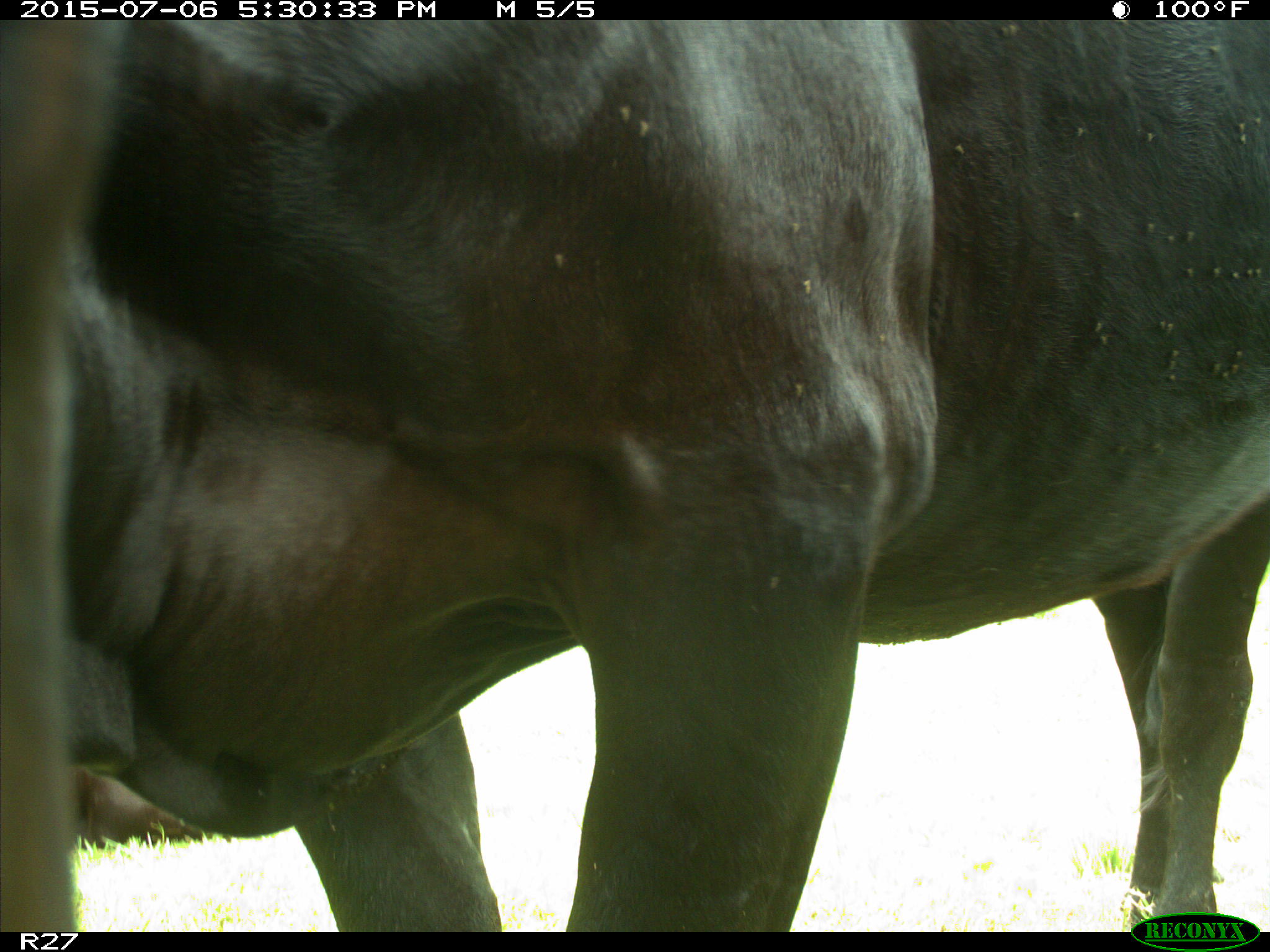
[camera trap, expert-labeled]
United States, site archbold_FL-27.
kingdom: Animalia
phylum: Chordata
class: Mammalia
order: Artiodactyla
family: Bovidae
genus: Bos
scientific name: Bos taurus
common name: domestic cow